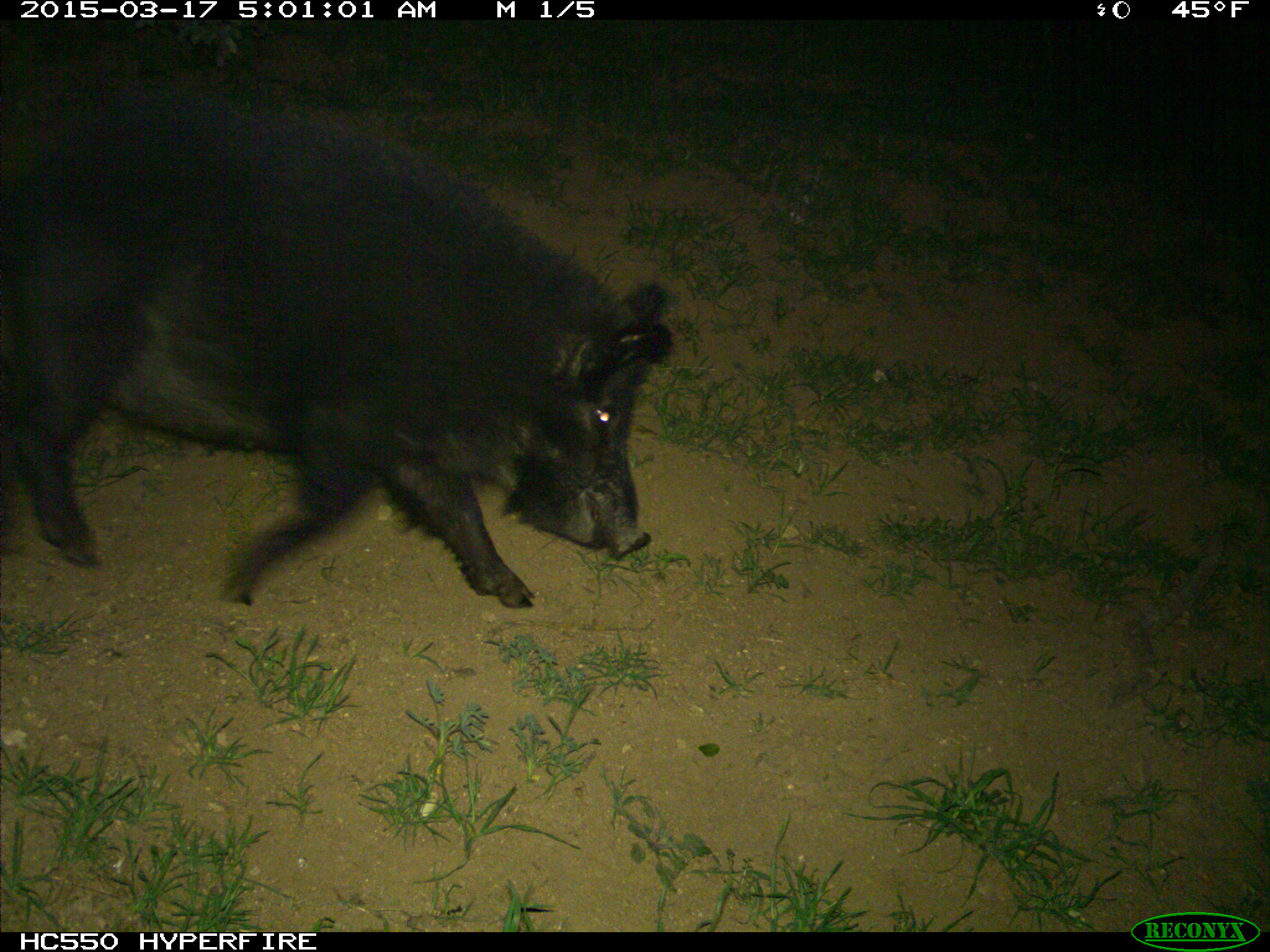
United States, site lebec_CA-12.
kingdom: Animalia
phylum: Chordata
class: Mammalia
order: Artiodactyla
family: Suidae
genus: Sus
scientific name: Sus scrofa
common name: wild boar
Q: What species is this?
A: Sus scrofa (wild boar).